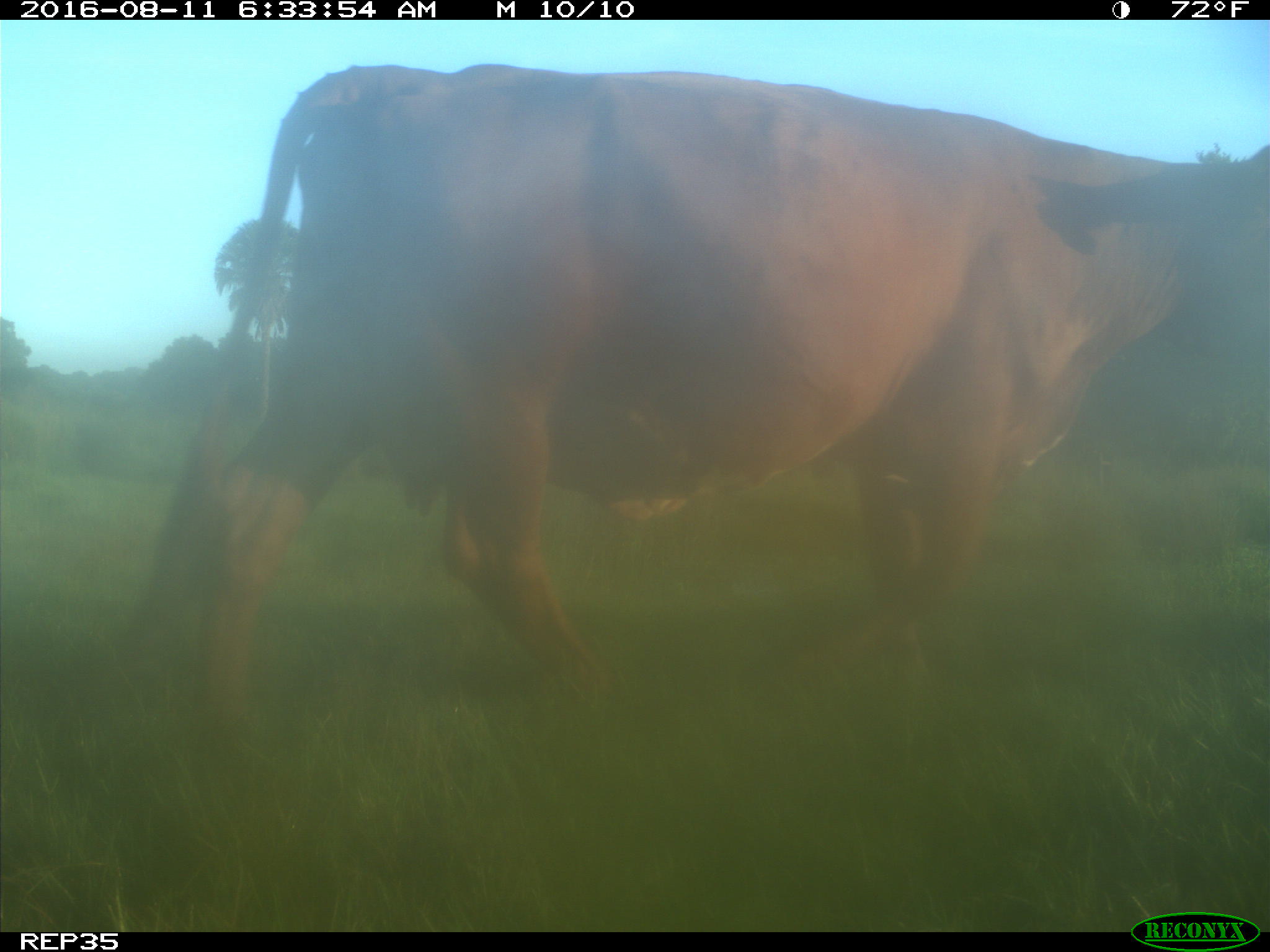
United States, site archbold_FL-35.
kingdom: Animalia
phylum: Chordata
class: Mammalia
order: Artiodactyla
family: Bovidae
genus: Bos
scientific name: Bos taurus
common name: domestic cow